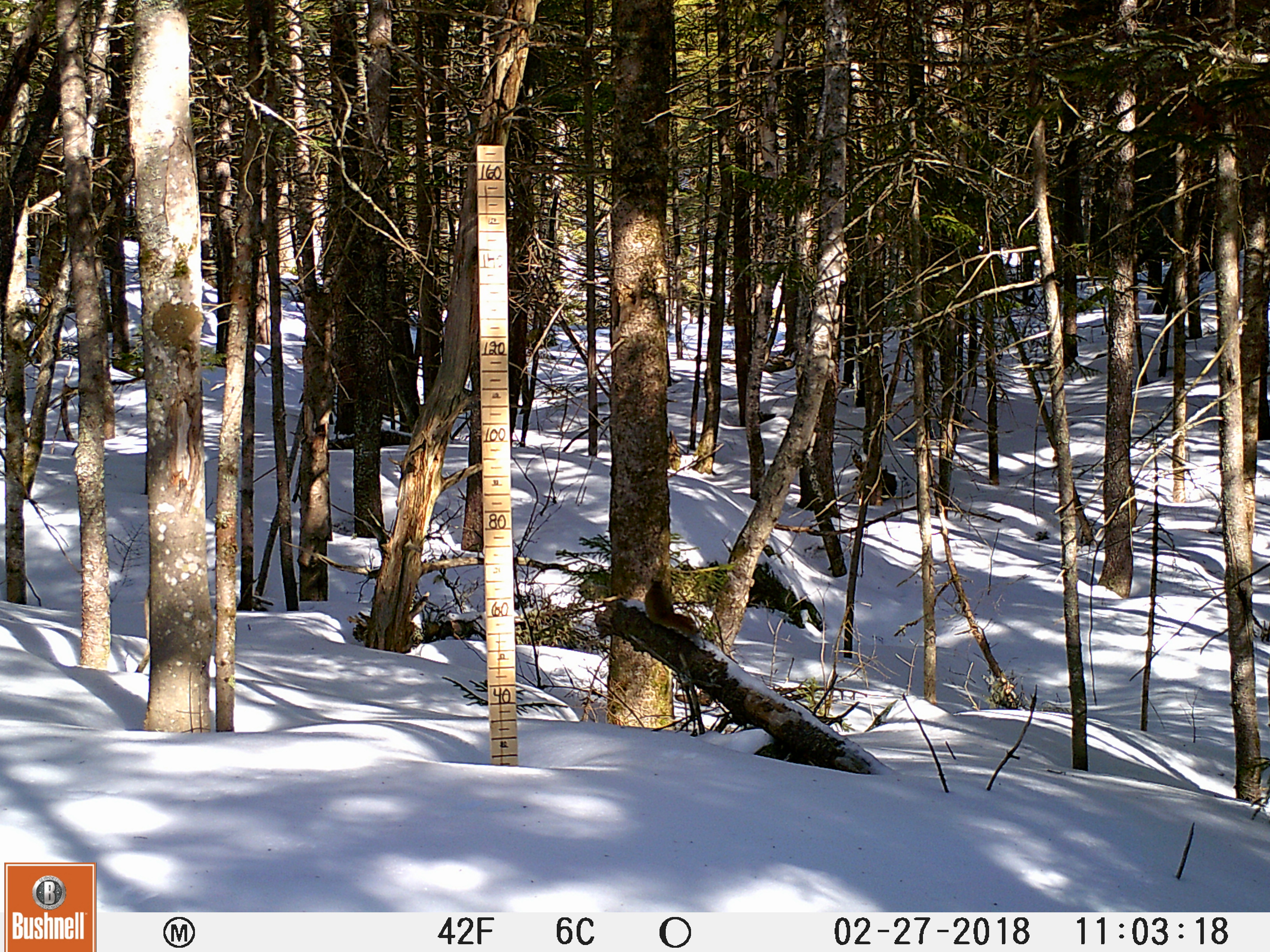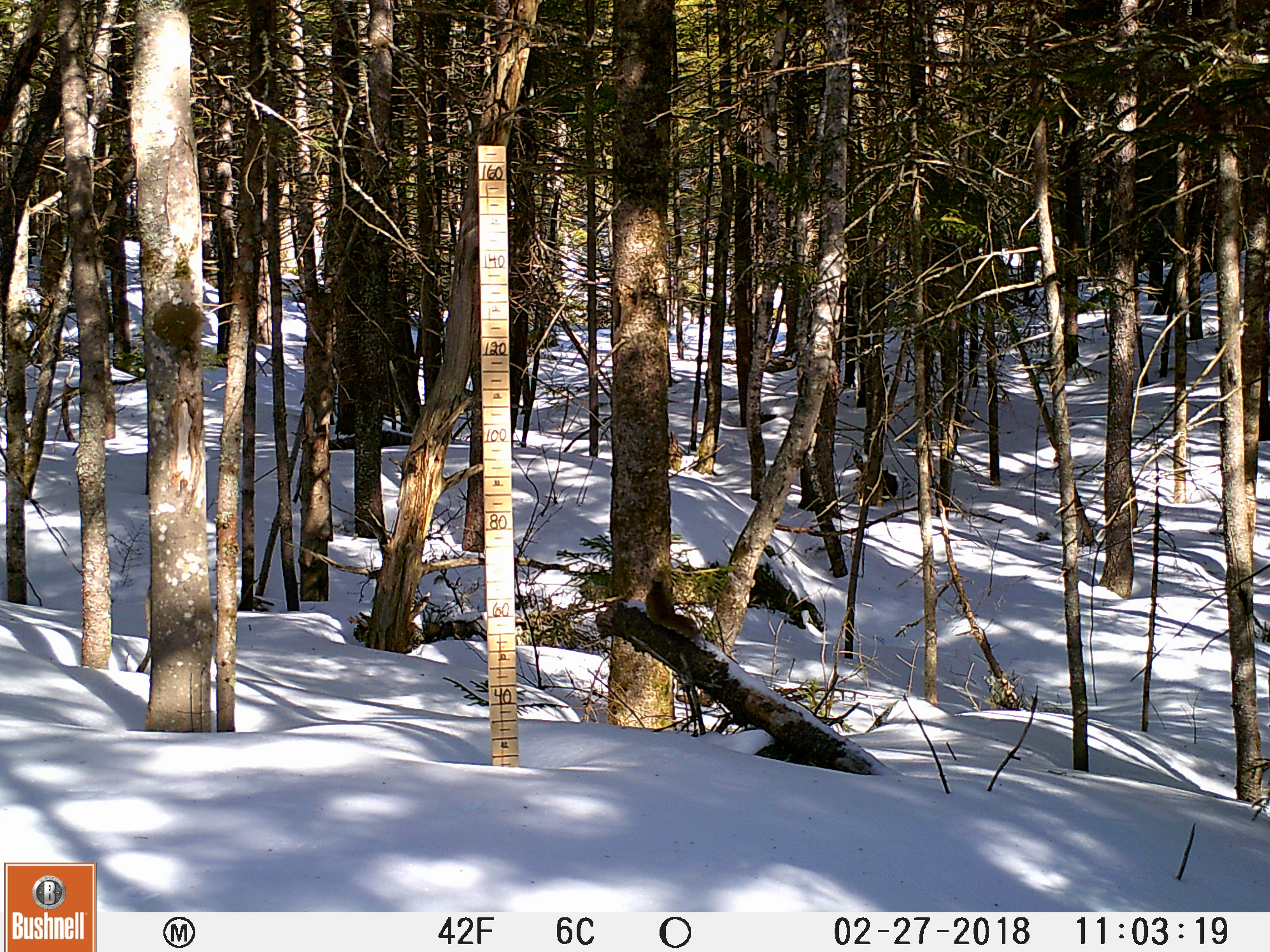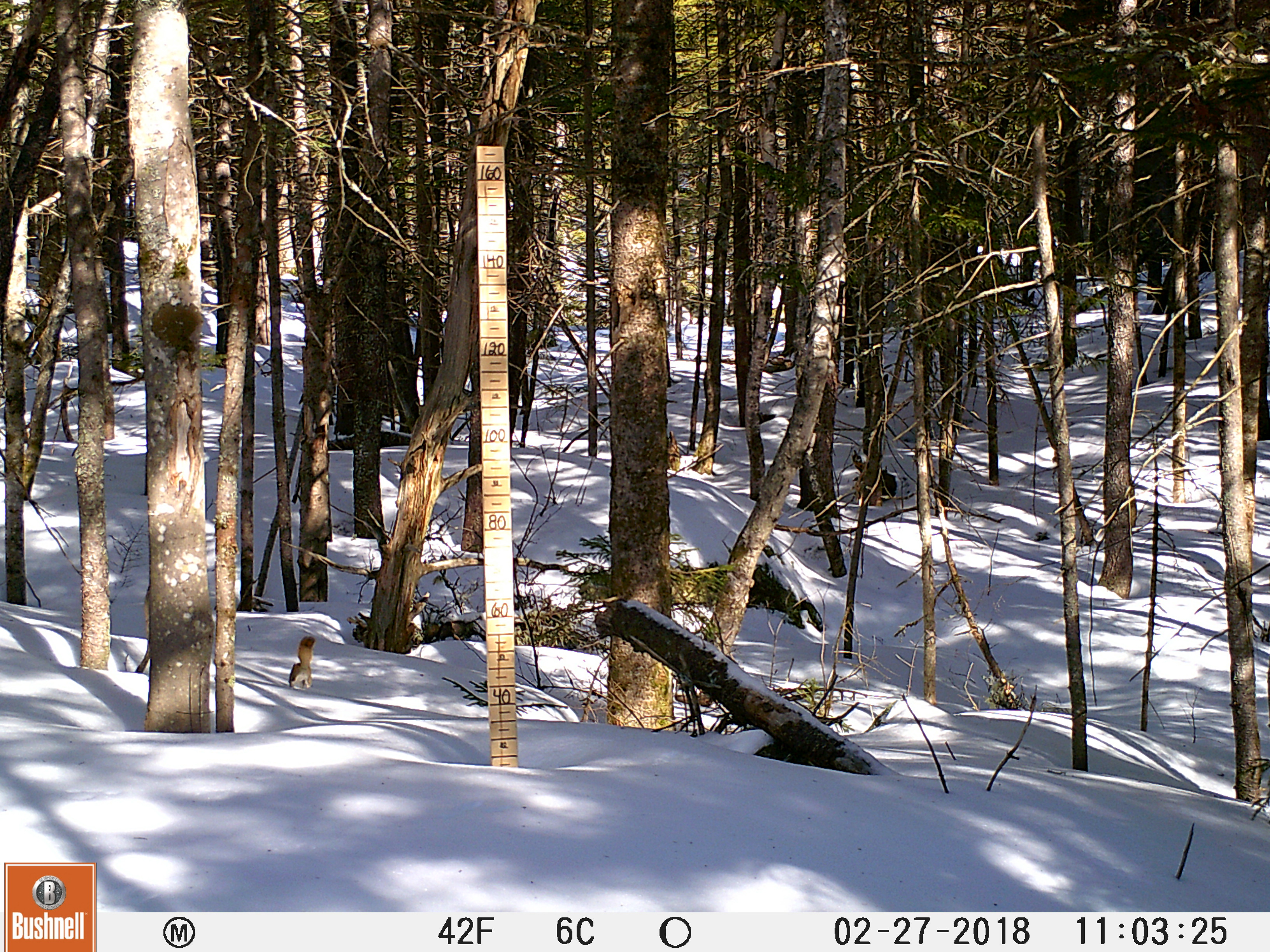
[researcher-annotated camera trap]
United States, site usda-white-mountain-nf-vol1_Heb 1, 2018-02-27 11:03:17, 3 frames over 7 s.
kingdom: Animalia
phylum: Chordata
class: Mammalia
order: Rodentia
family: Sciuridae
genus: Tamiasciurus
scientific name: Tamiasciurus hudsonicus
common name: red squirrel